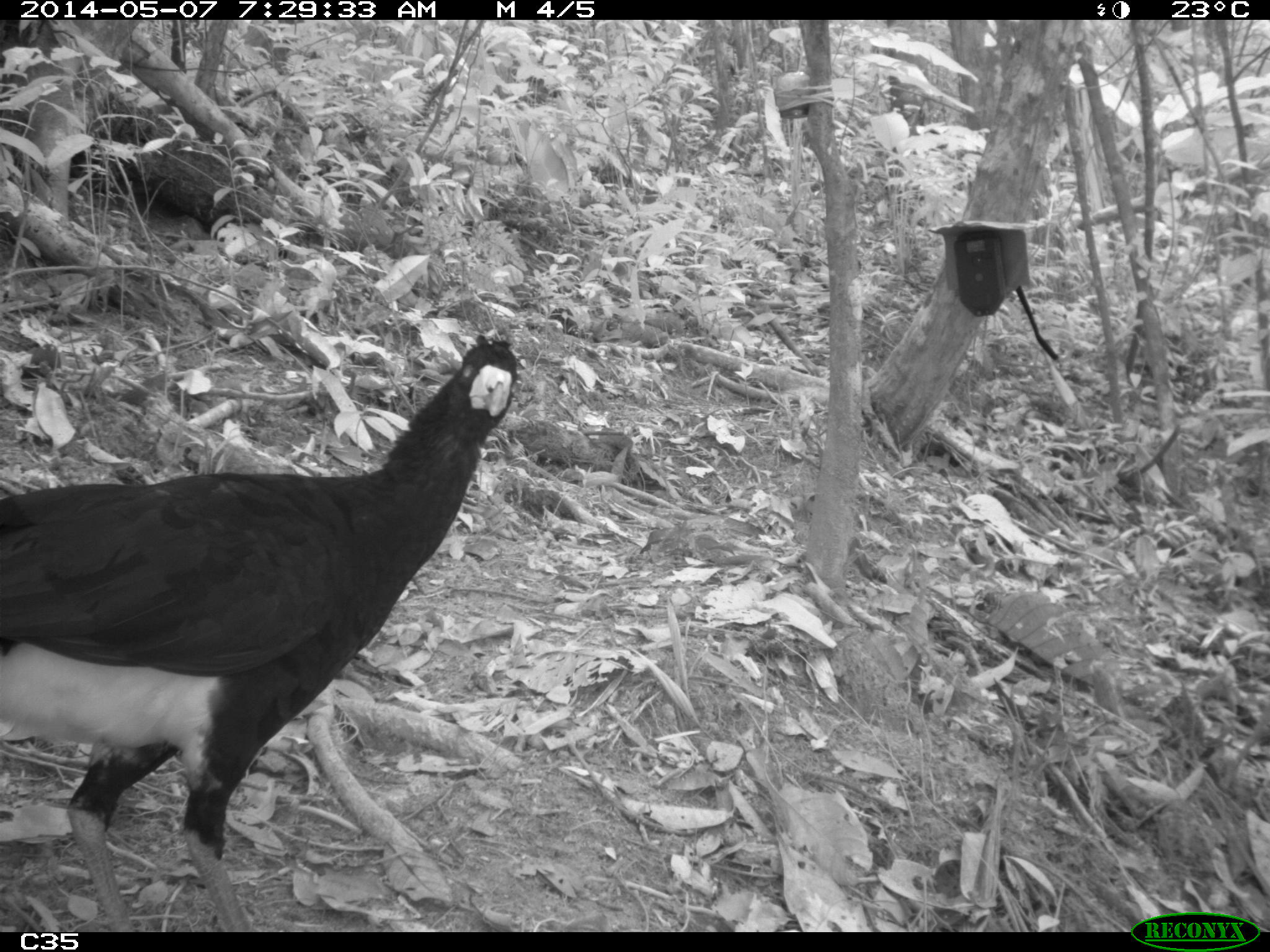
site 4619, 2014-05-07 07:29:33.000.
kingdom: Animalia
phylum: Chordata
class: Aves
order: Galliformes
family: Cracidae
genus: Crax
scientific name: Crax alector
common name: black curassow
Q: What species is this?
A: Crax alector (black curassow).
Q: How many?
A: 2.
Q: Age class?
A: Adult.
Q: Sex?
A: Female.